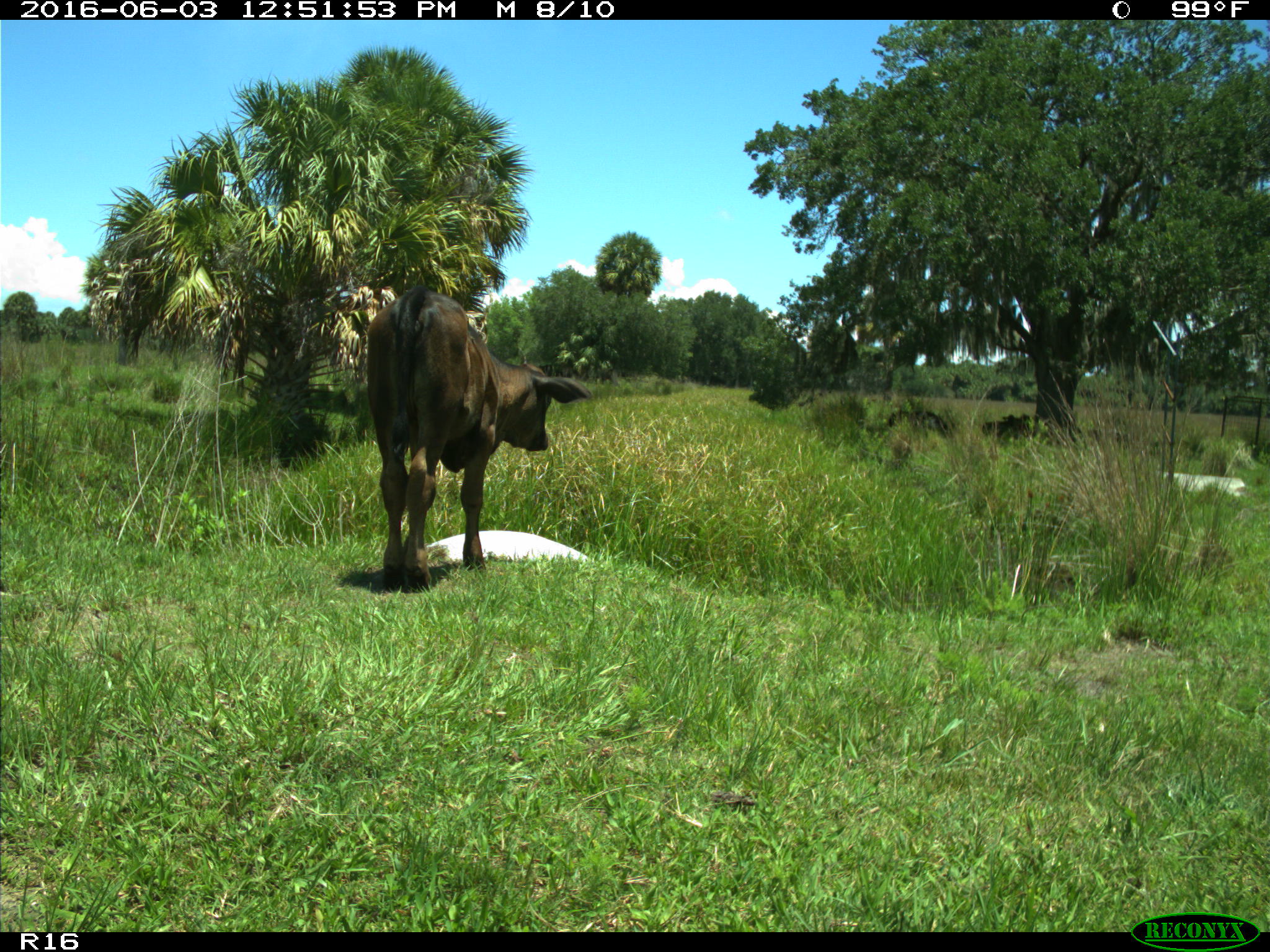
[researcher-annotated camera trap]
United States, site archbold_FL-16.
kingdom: Animalia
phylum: Chordata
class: Mammalia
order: Artiodactyla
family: Bovidae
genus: Bos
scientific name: Bos taurus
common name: domestic cow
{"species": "Bos taurus (domestic cow)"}